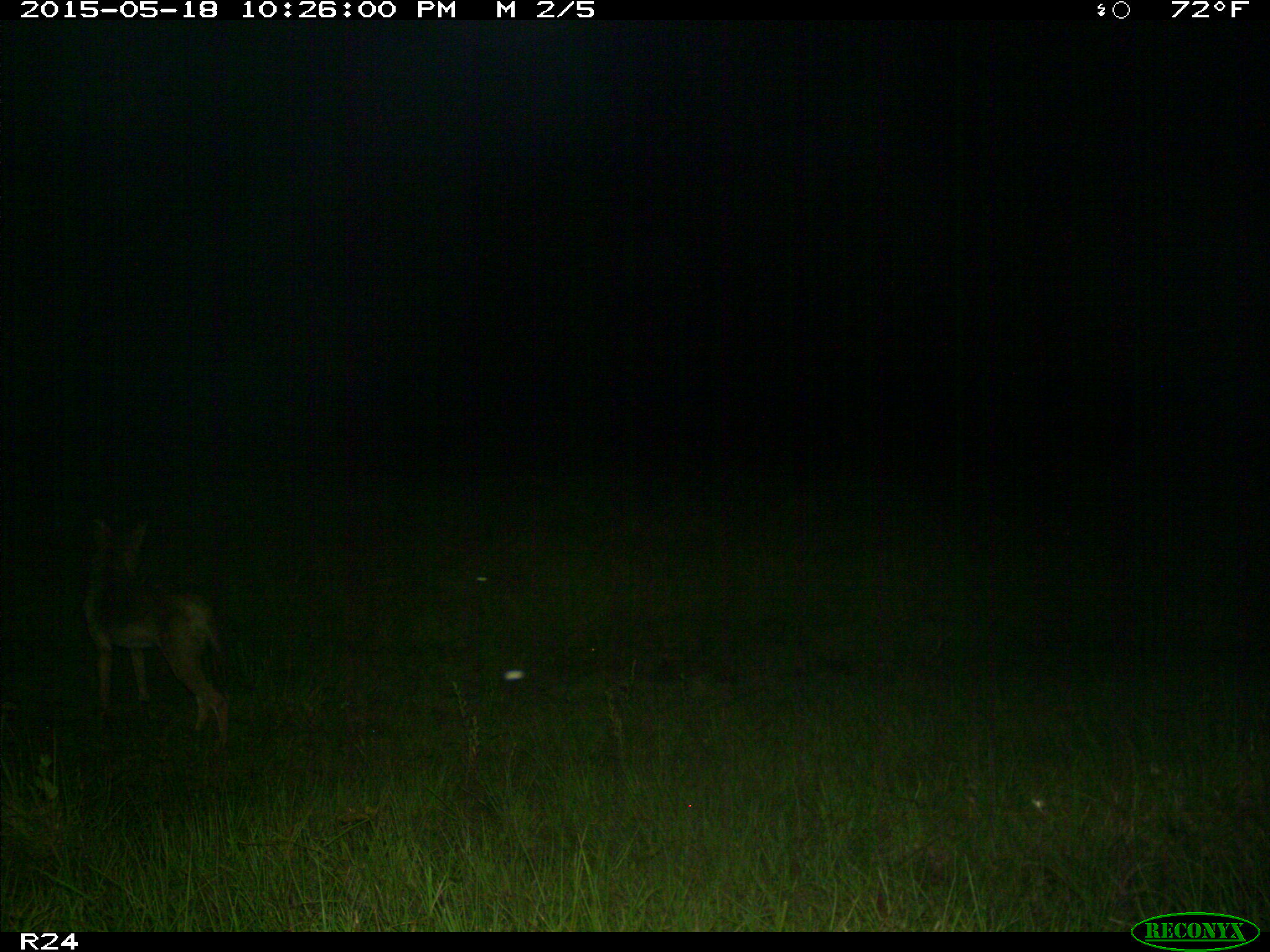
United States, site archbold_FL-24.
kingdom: Animalia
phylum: Chordata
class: Mammalia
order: Artiodactyla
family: Bovidae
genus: Bos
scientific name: Bos taurus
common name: domestic cow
Bos taurus (domestic cow).